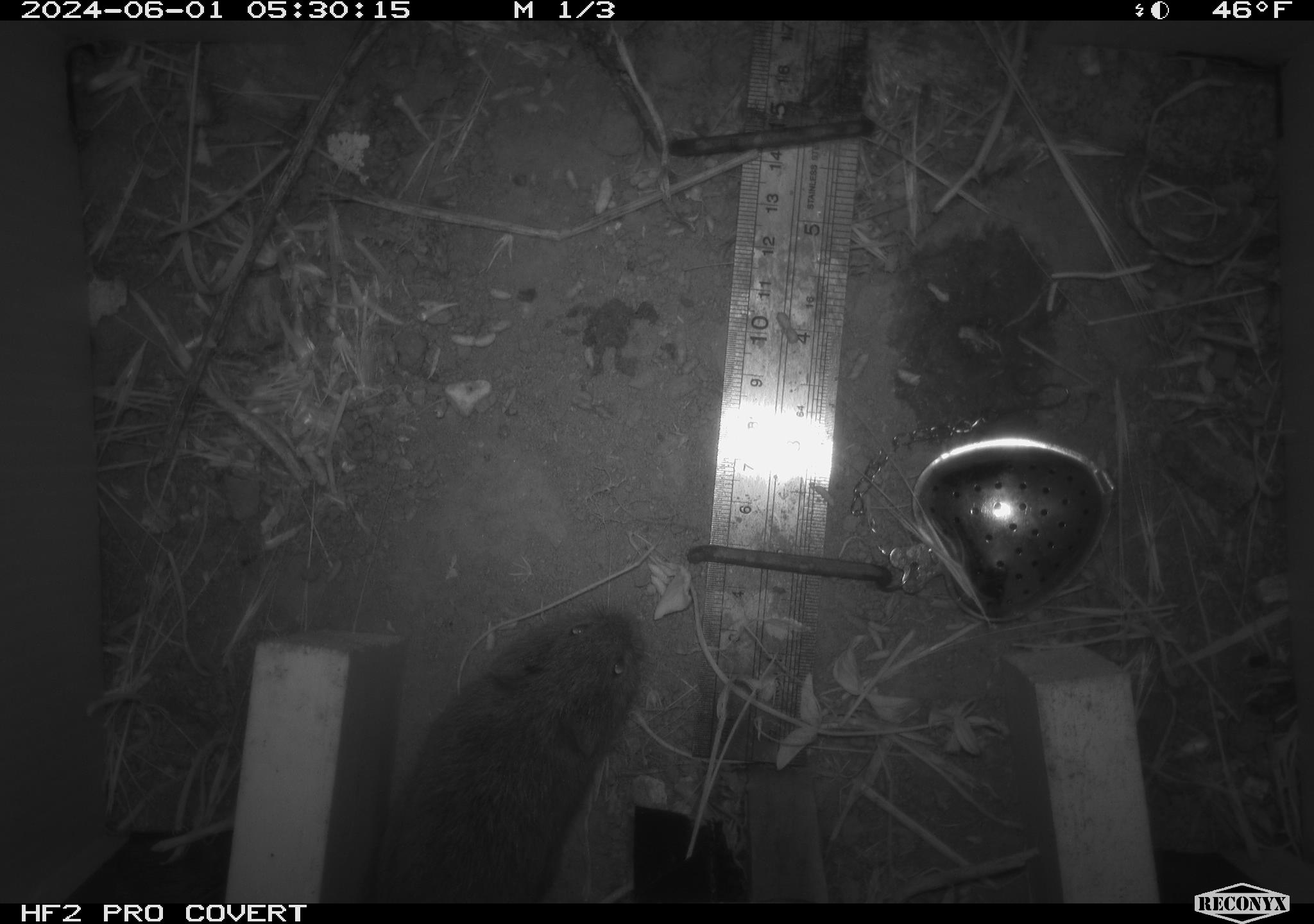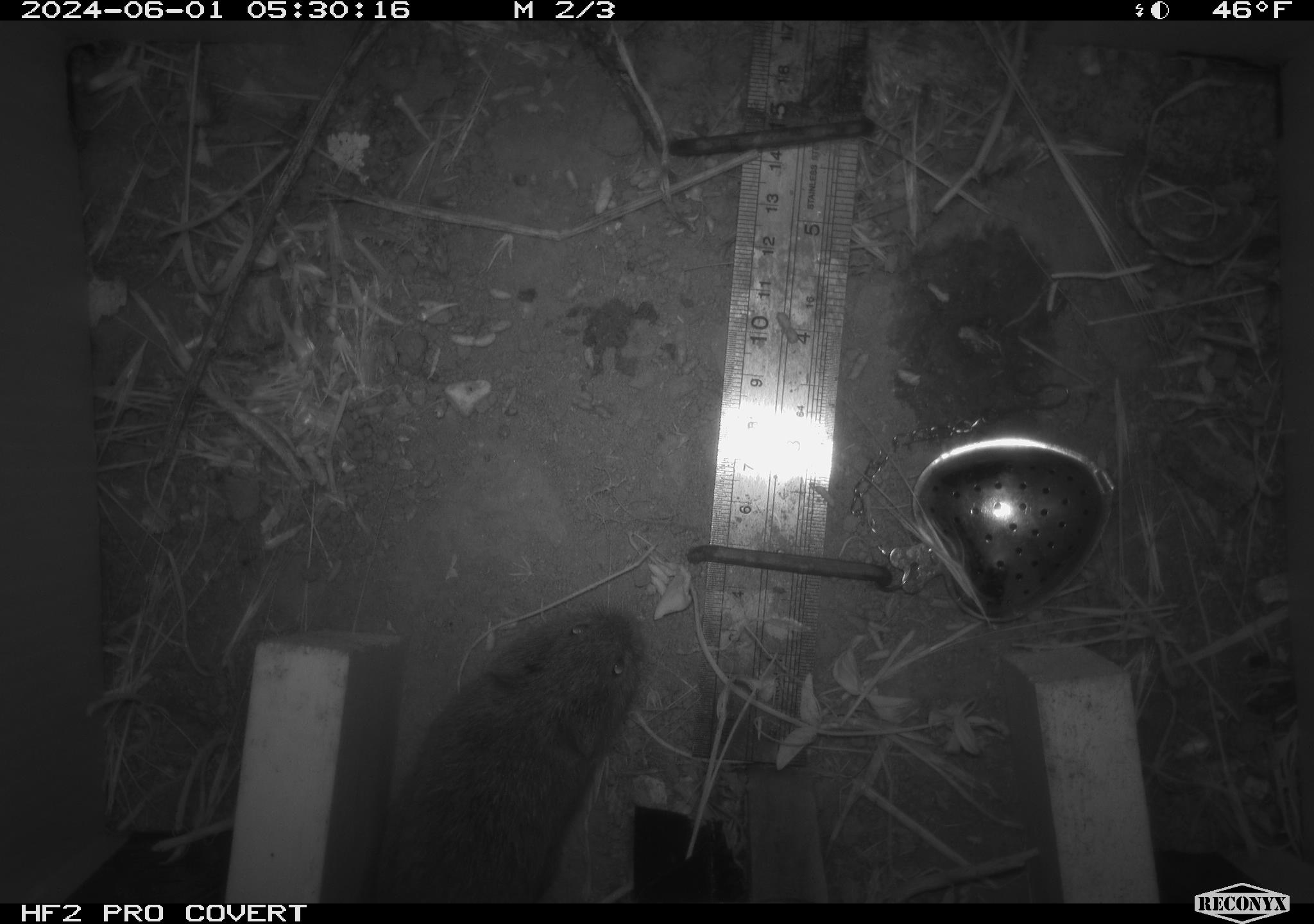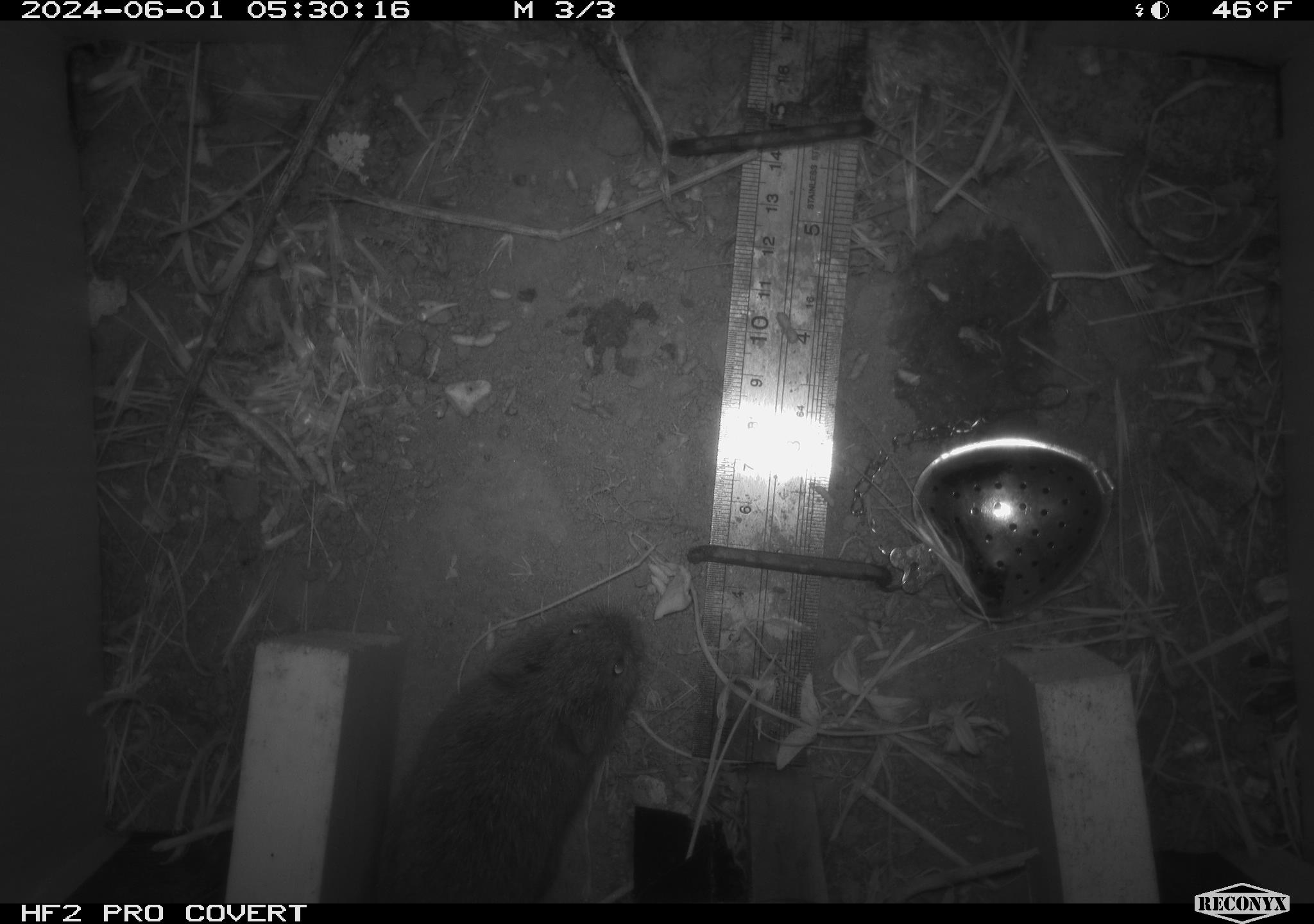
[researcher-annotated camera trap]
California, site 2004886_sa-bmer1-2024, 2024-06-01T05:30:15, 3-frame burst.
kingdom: Animalia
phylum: Chordata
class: Mammalia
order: Rodentia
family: Cricetidae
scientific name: Arvicolinae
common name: voles, lemmings, and muskrats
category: arvicolinae subfamily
Arvicolinae subfamily (voles, lemmings, and muskrats) (Arvicolinae).